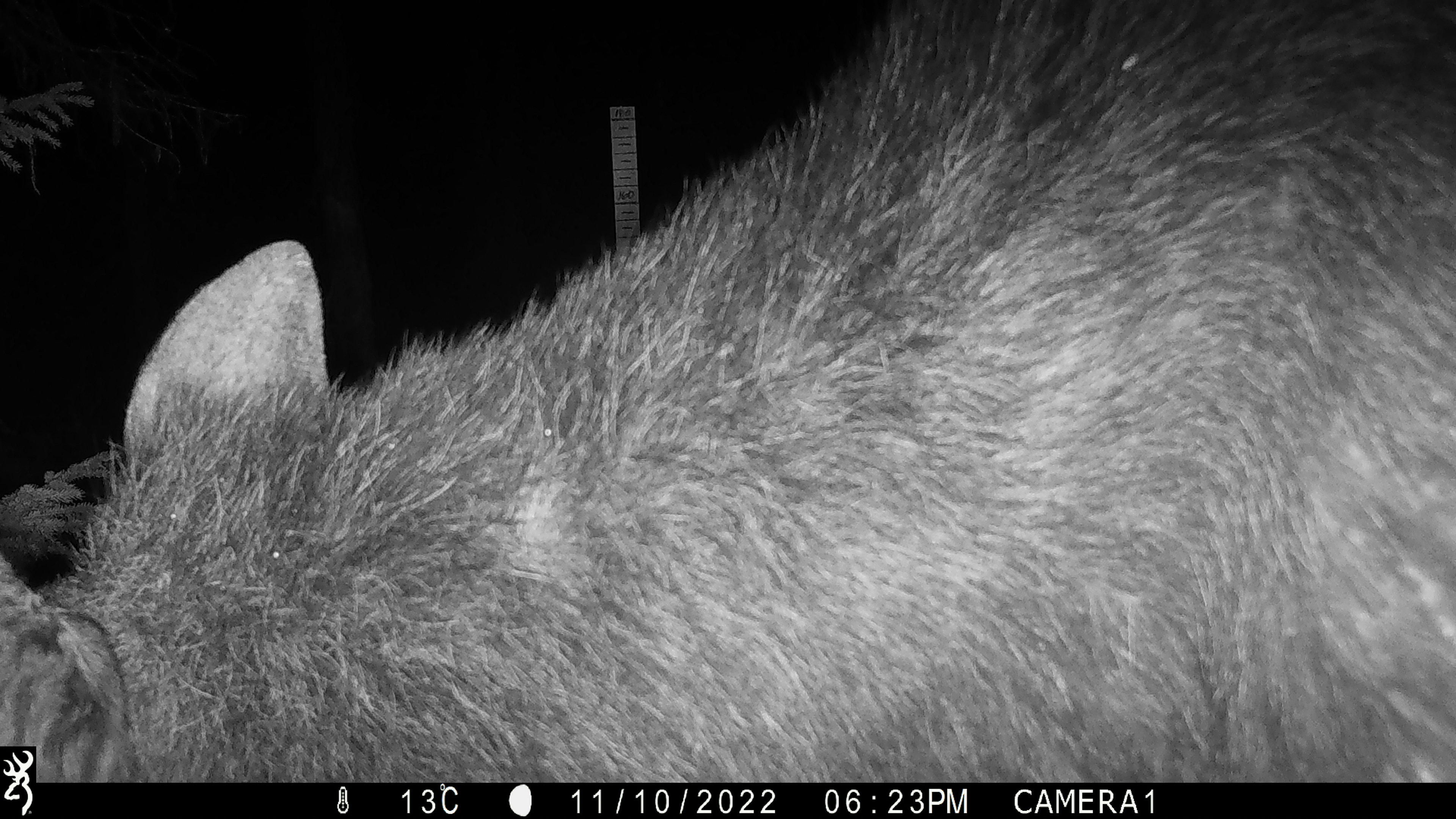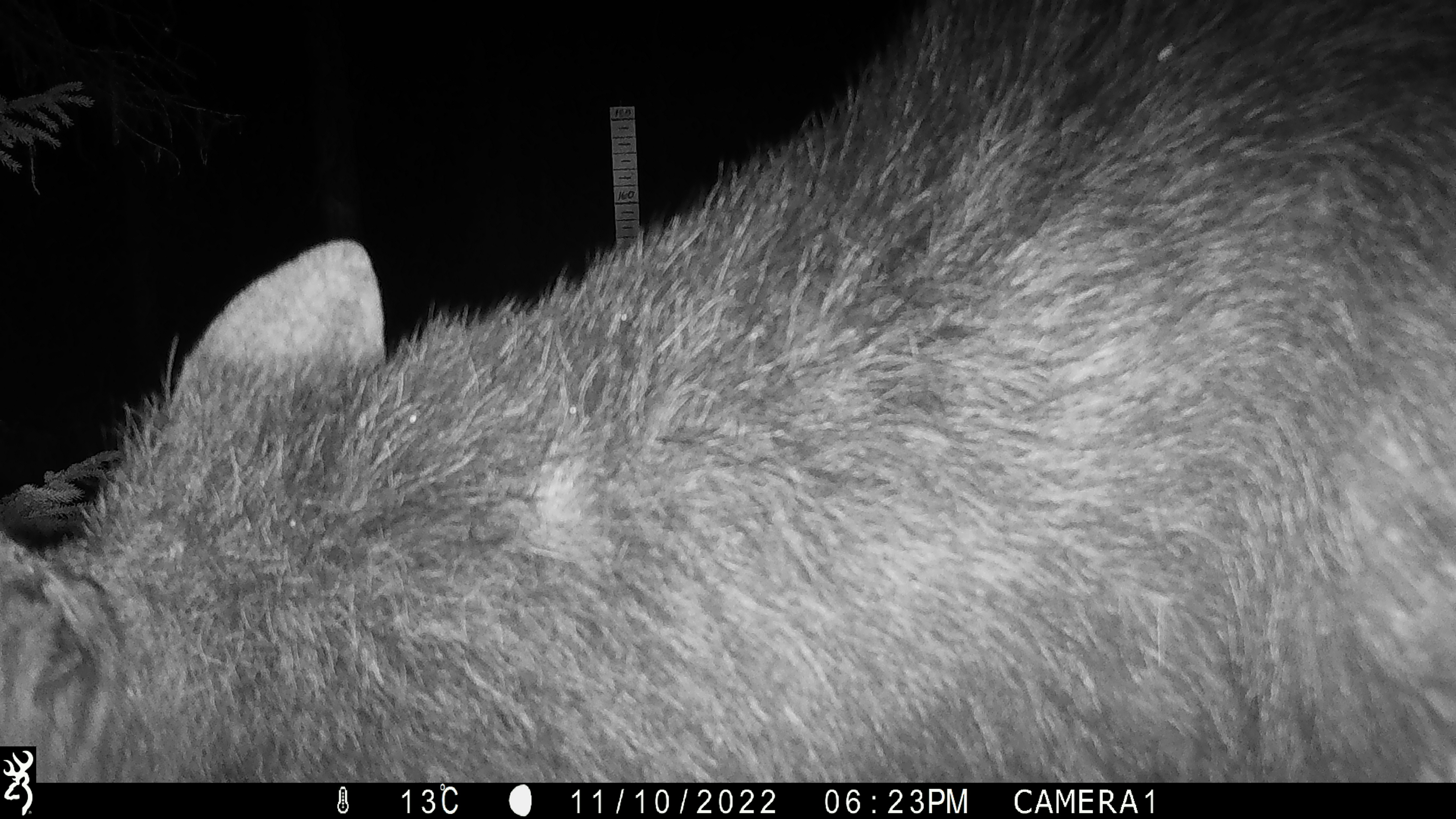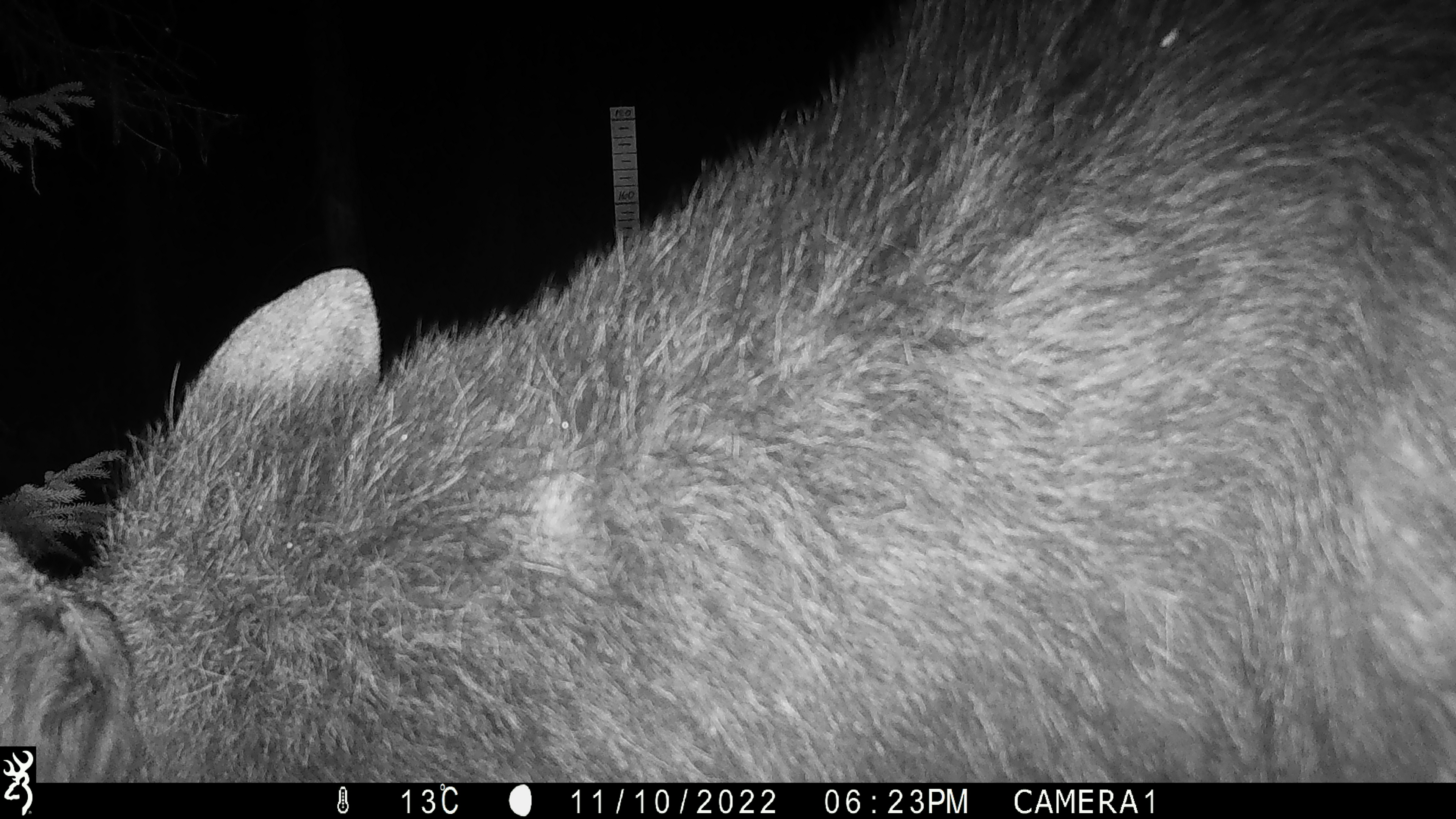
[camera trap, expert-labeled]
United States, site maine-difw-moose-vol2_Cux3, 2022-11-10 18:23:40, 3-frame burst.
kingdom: Animalia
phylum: Chordata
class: Mammalia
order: Artiodactyla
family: Cervidae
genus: Alces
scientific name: Alces alces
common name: moose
Moose (Alces alces).